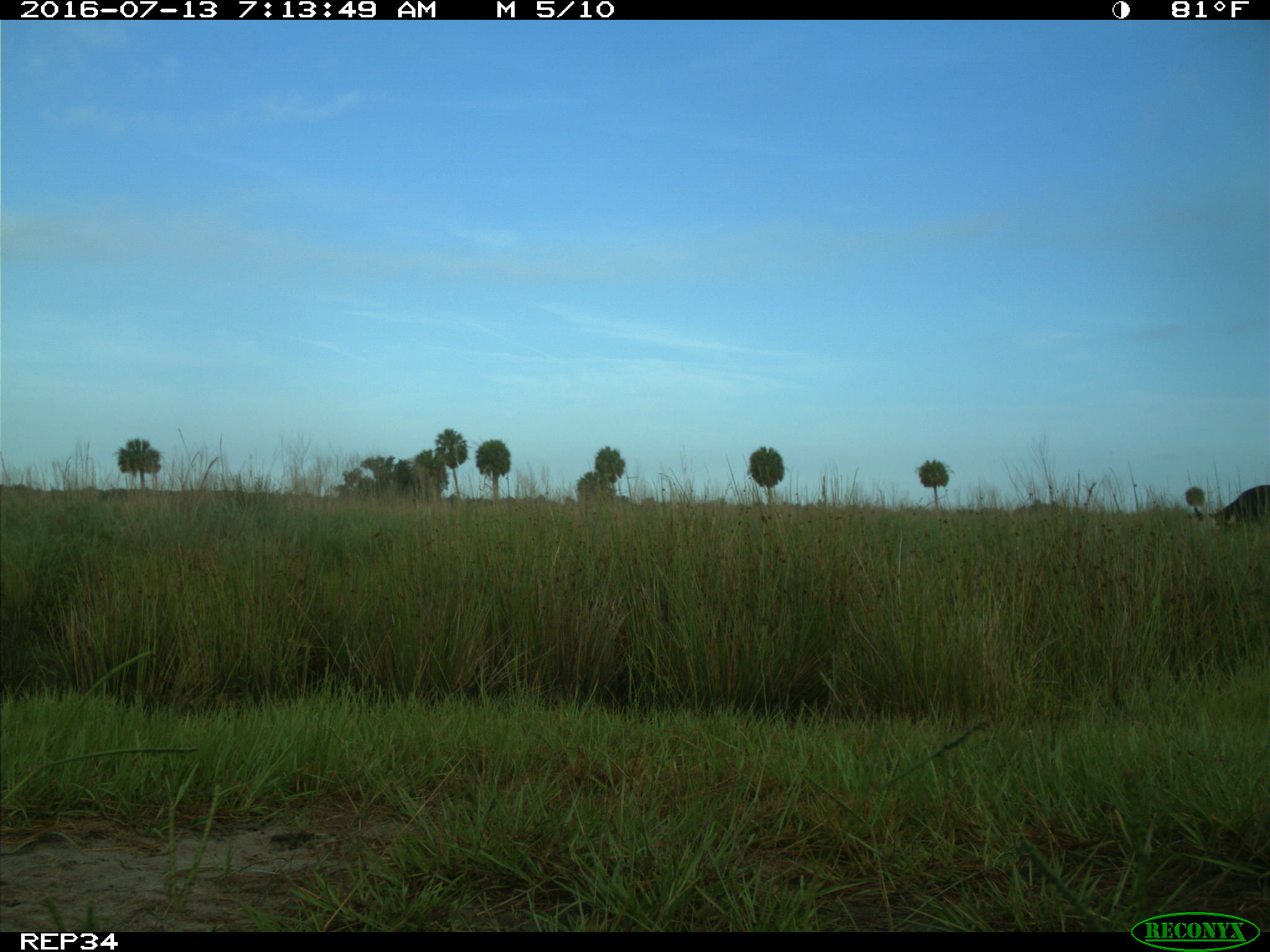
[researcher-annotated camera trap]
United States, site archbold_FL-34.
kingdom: Animalia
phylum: Chordata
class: Mammalia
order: Artiodactyla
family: Bovidae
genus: Bos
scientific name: Bos taurus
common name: domestic cow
Bos taurus (domestic cow).